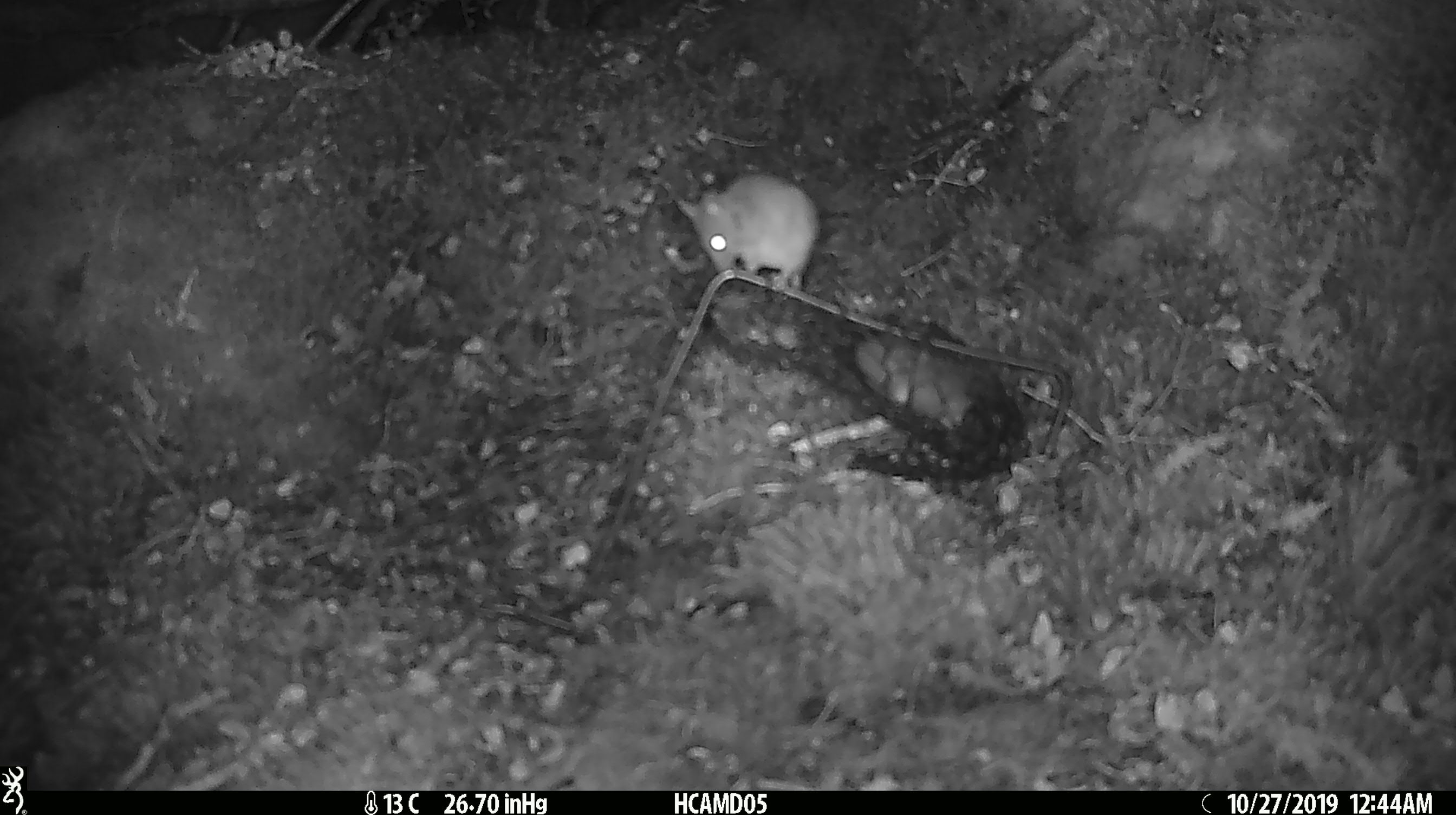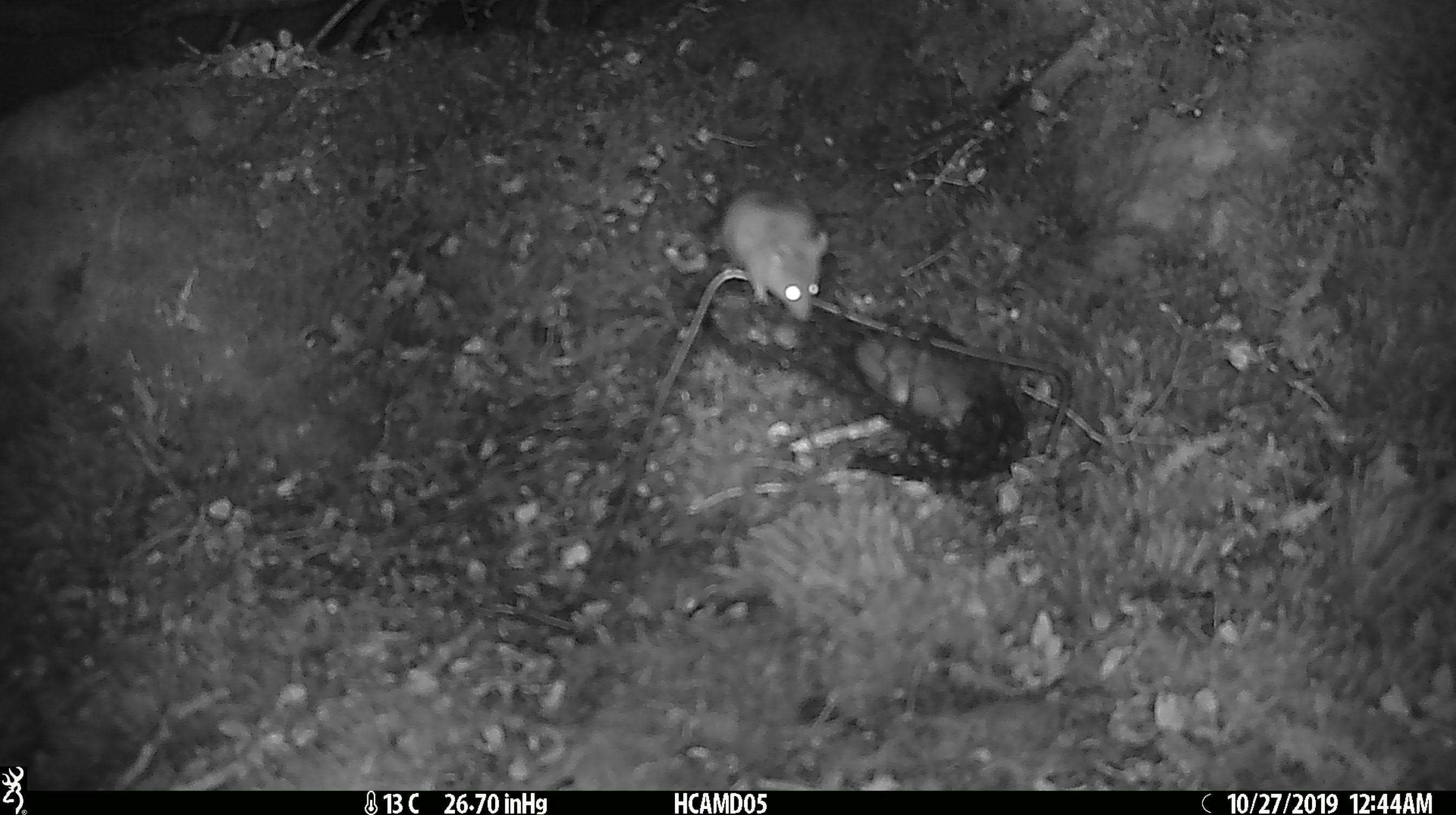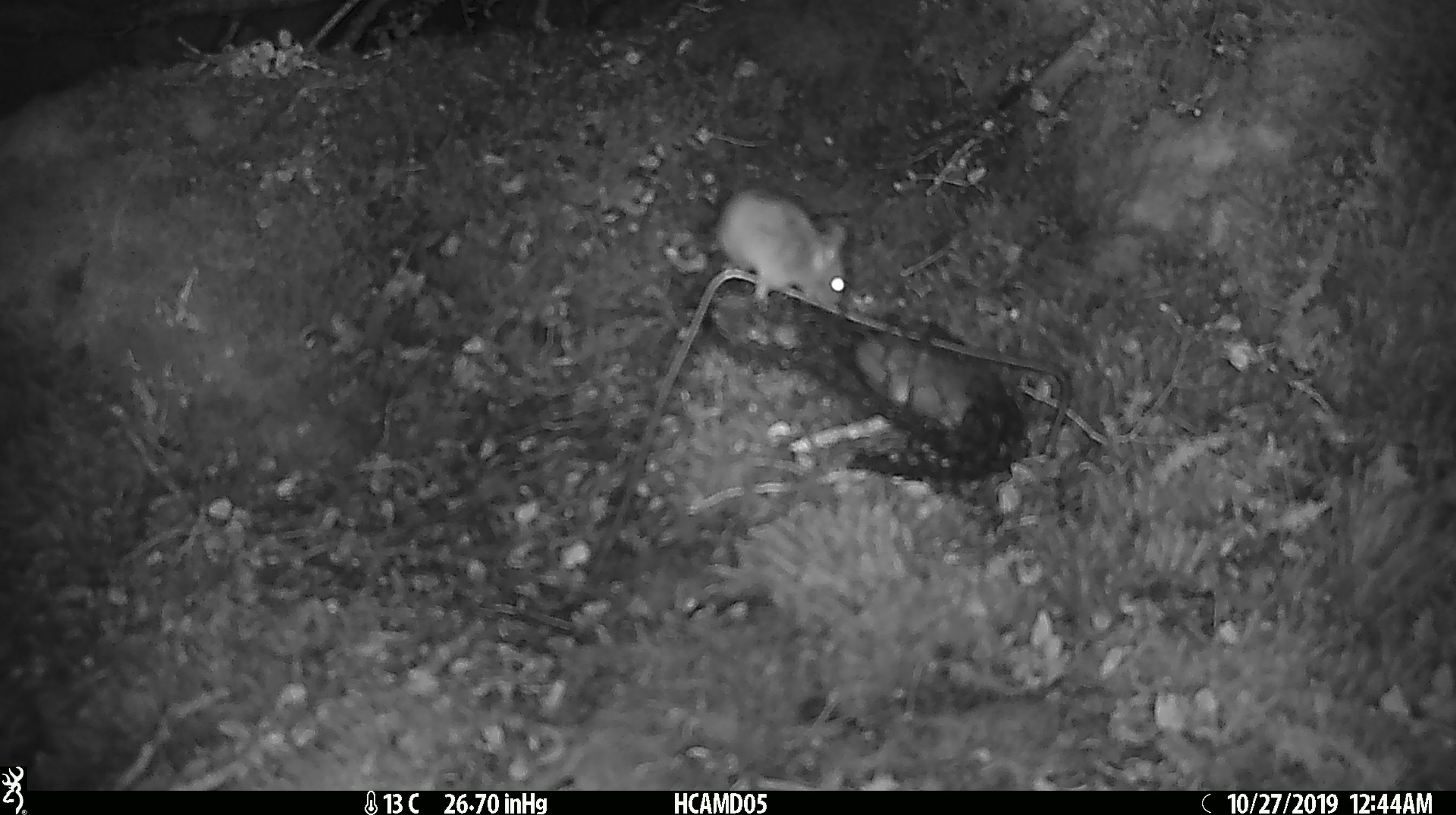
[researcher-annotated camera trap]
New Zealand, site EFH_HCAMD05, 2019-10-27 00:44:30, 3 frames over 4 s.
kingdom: Animalia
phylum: Chordata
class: Mammalia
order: Rodentia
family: Muridae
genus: Mus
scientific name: Mus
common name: mouse